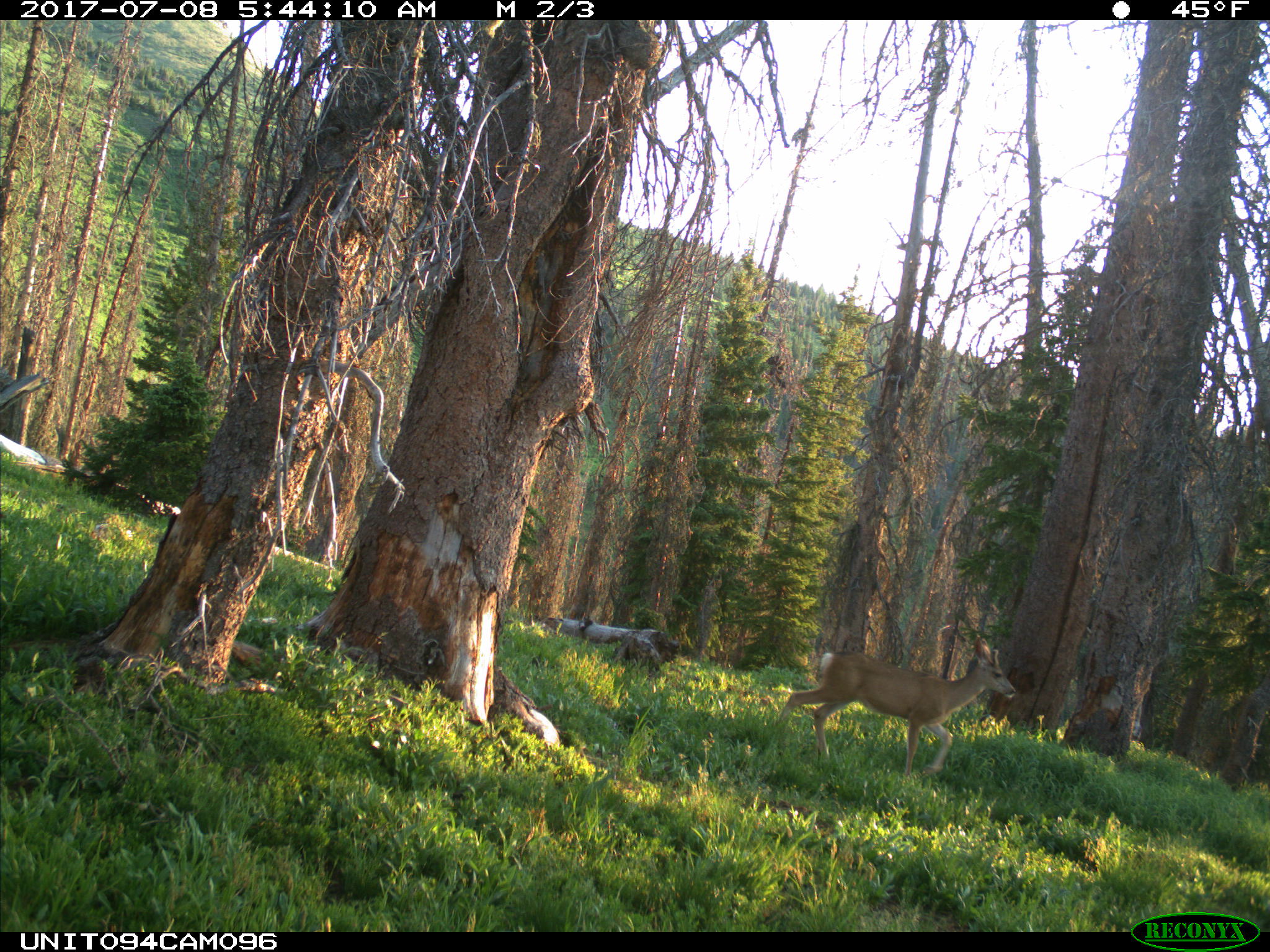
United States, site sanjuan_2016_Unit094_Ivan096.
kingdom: Animalia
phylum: Chordata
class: Mammalia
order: Artiodactyla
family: Cervidae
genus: Odocoileus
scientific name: Odocoileus hemionus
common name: mule deer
Odocoileus hemionus (mule deer).